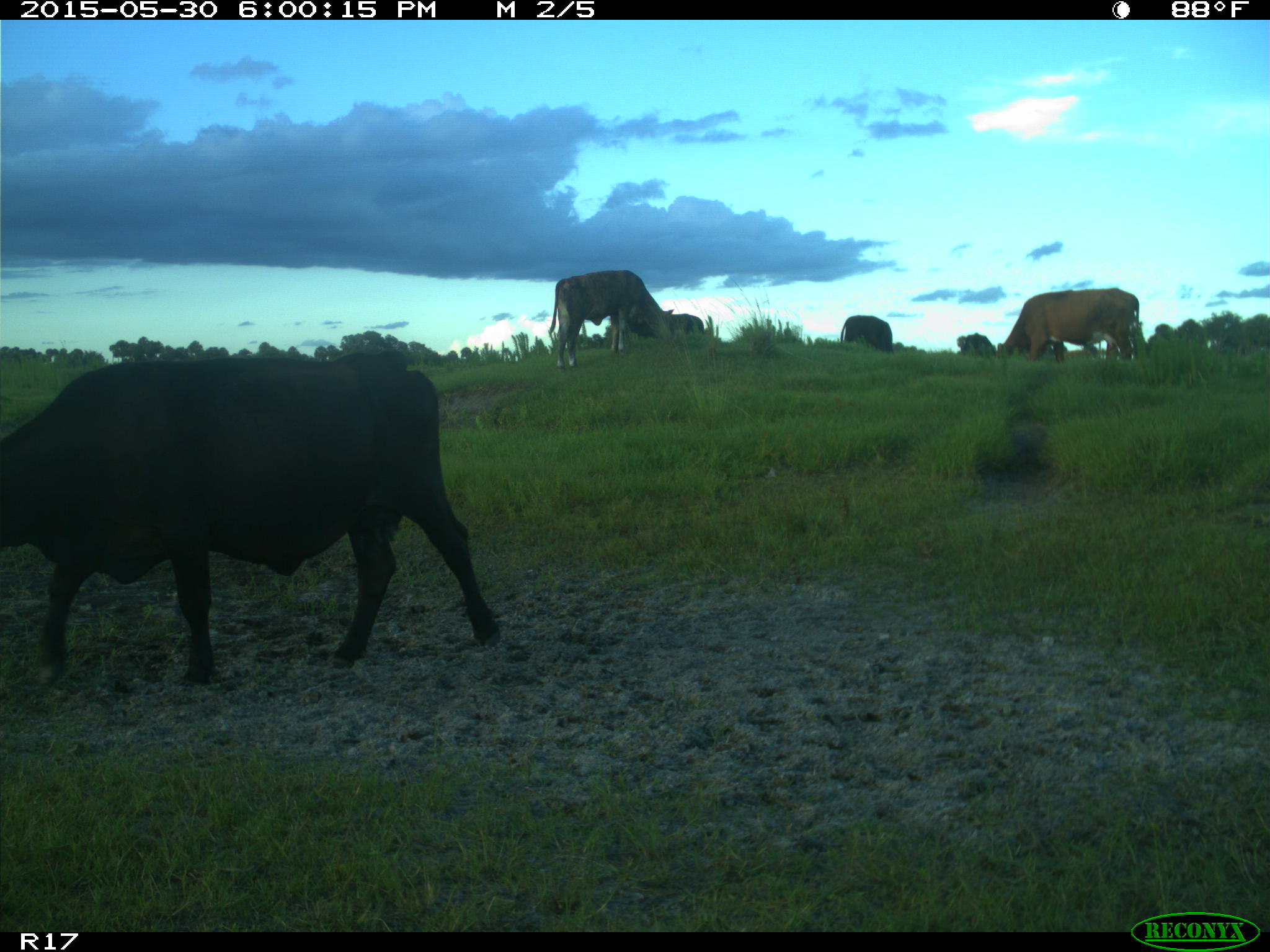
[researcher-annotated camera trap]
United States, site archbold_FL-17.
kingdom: Animalia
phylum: Chordata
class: Mammalia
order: Artiodactyla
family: Bovidae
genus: Bos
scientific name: Bos taurus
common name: domestic cow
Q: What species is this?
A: Bos taurus (domestic cow).